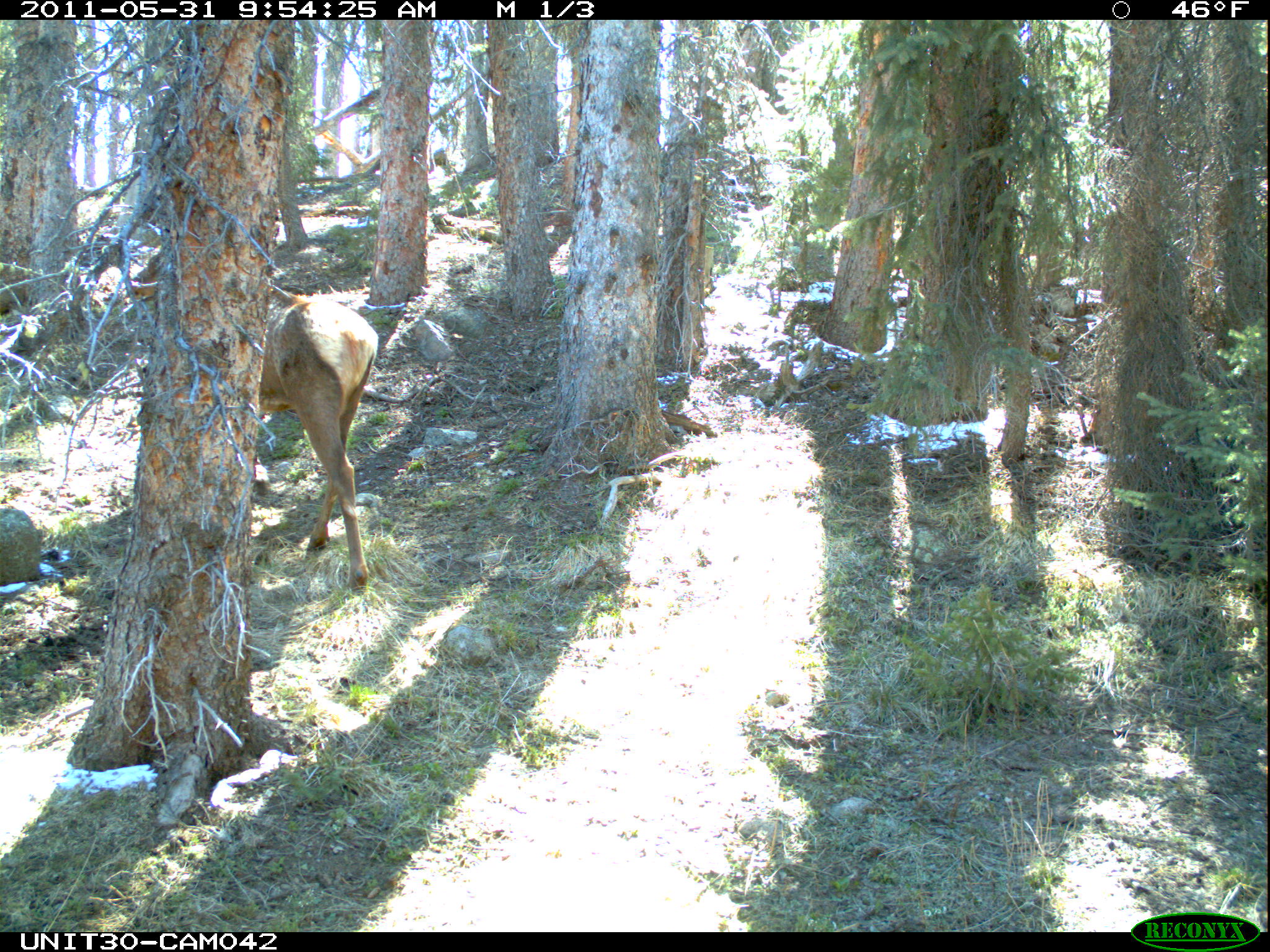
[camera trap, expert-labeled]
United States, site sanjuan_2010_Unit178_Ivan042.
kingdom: Animalia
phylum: Chordata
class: Mammalia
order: Artiodactyla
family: Cervidae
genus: Cervus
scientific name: Cervus elaphus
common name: red deer